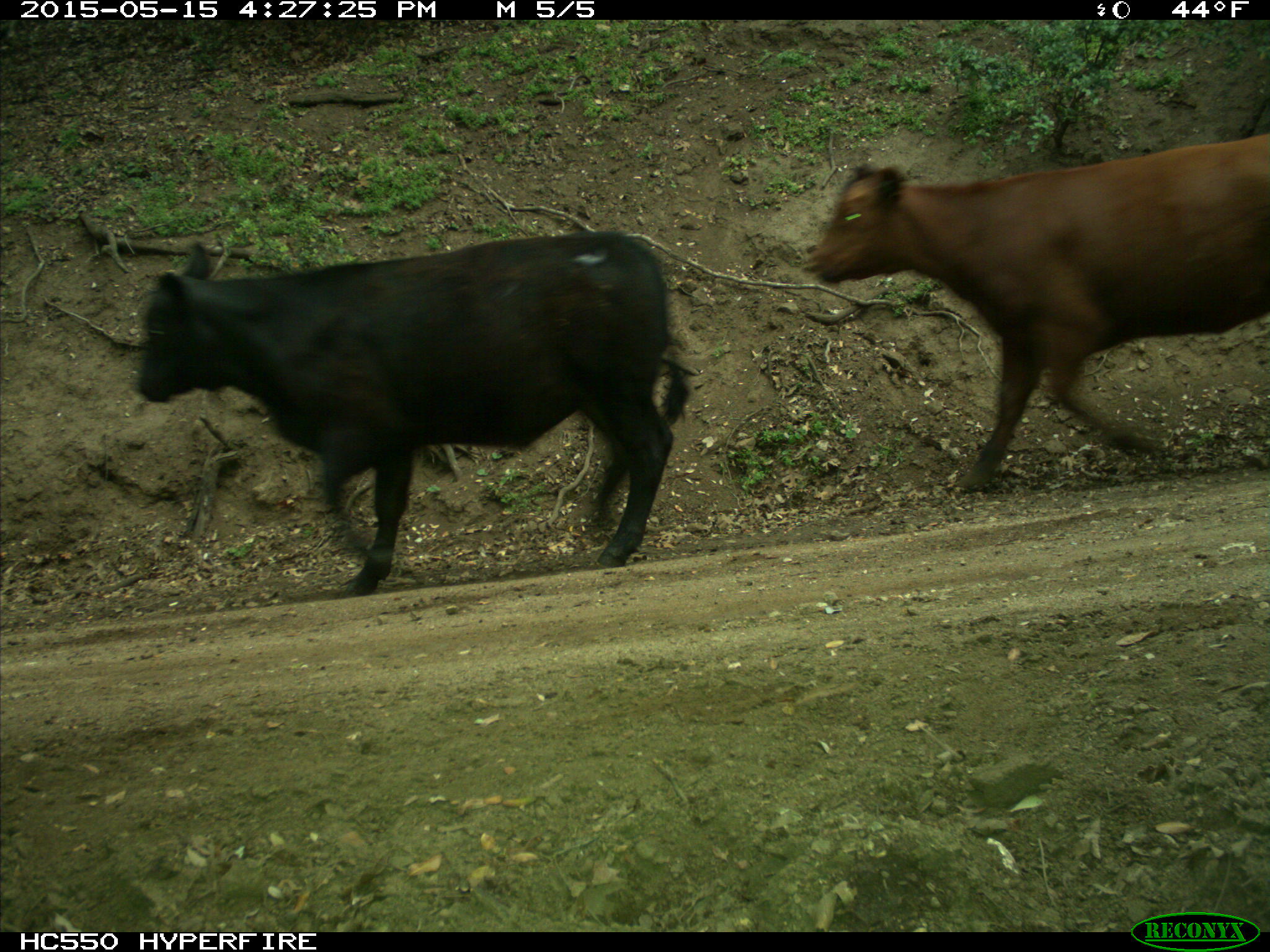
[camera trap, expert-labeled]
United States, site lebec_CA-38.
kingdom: Animalia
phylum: Chordata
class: Mammalia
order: Artiodactyla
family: Bovidae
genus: Bos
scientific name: Bos taurus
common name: domestic cow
Bos taurus (domestic cow).